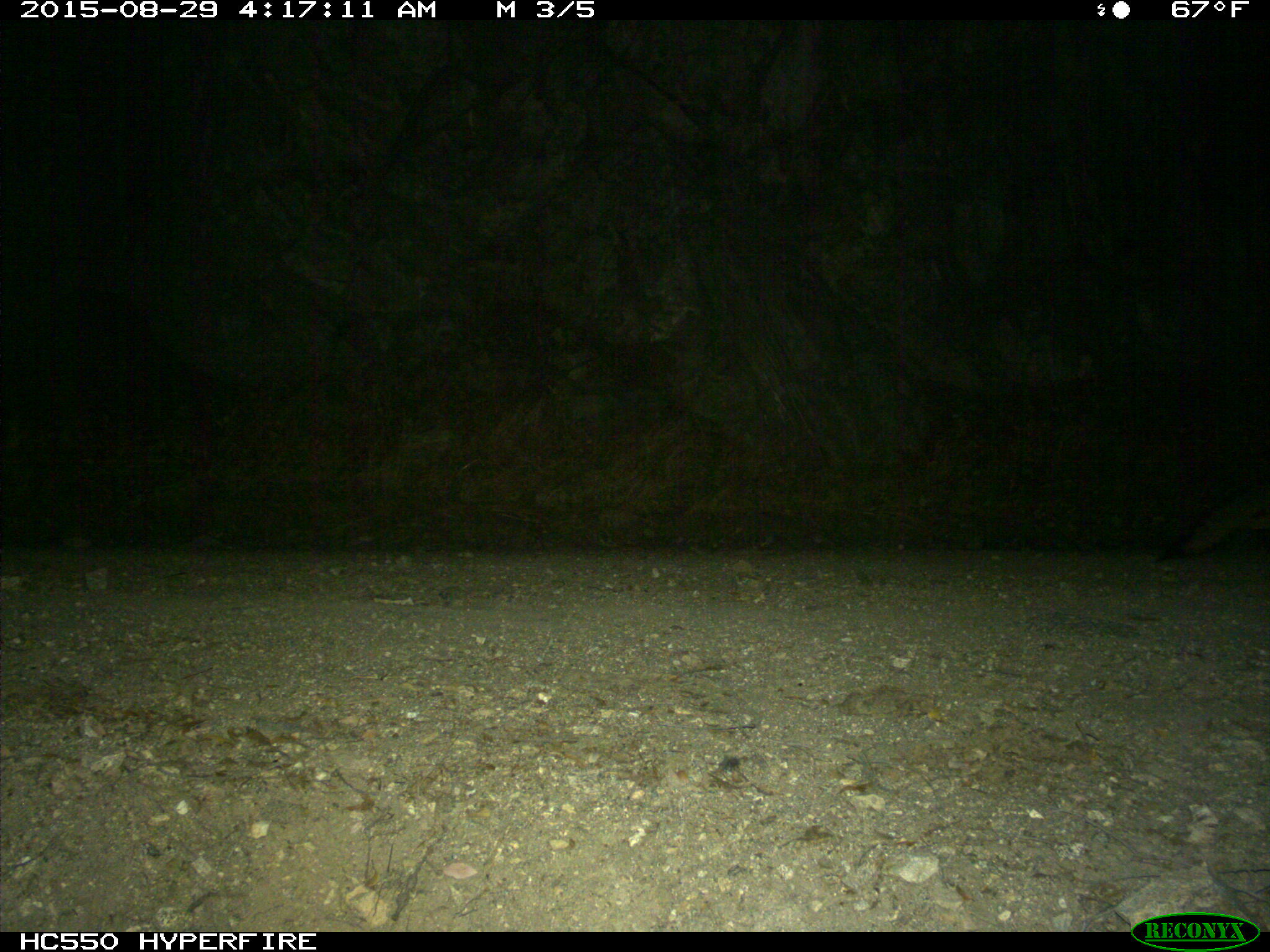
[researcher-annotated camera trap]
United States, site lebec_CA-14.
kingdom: Animalia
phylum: Chordata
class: Mammalia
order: Carnivora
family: Canidae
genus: Urocyon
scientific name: Urocyon cinereoargenteus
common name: gray fox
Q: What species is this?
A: Urocyon cinereoargenteus (gray fox).